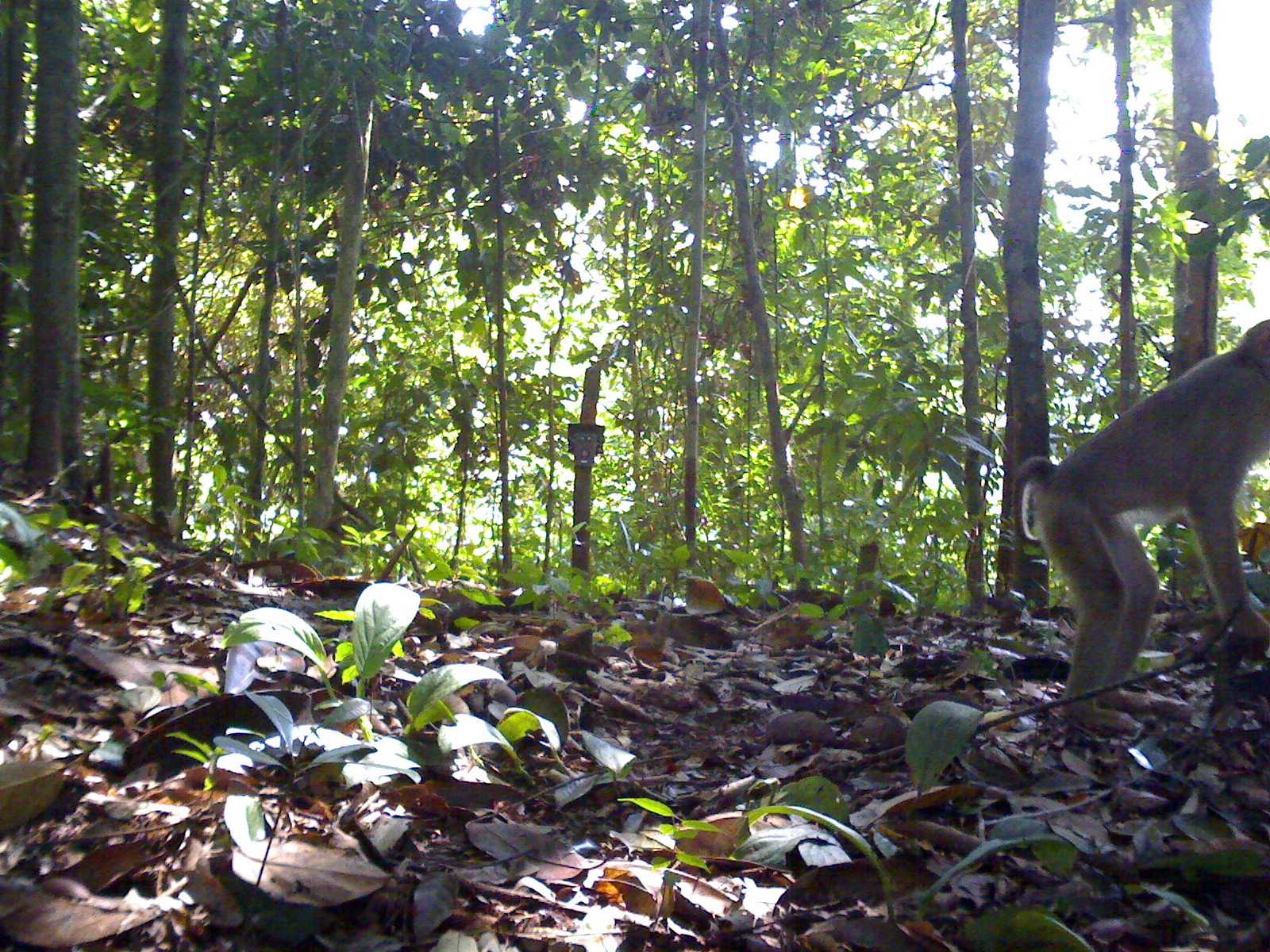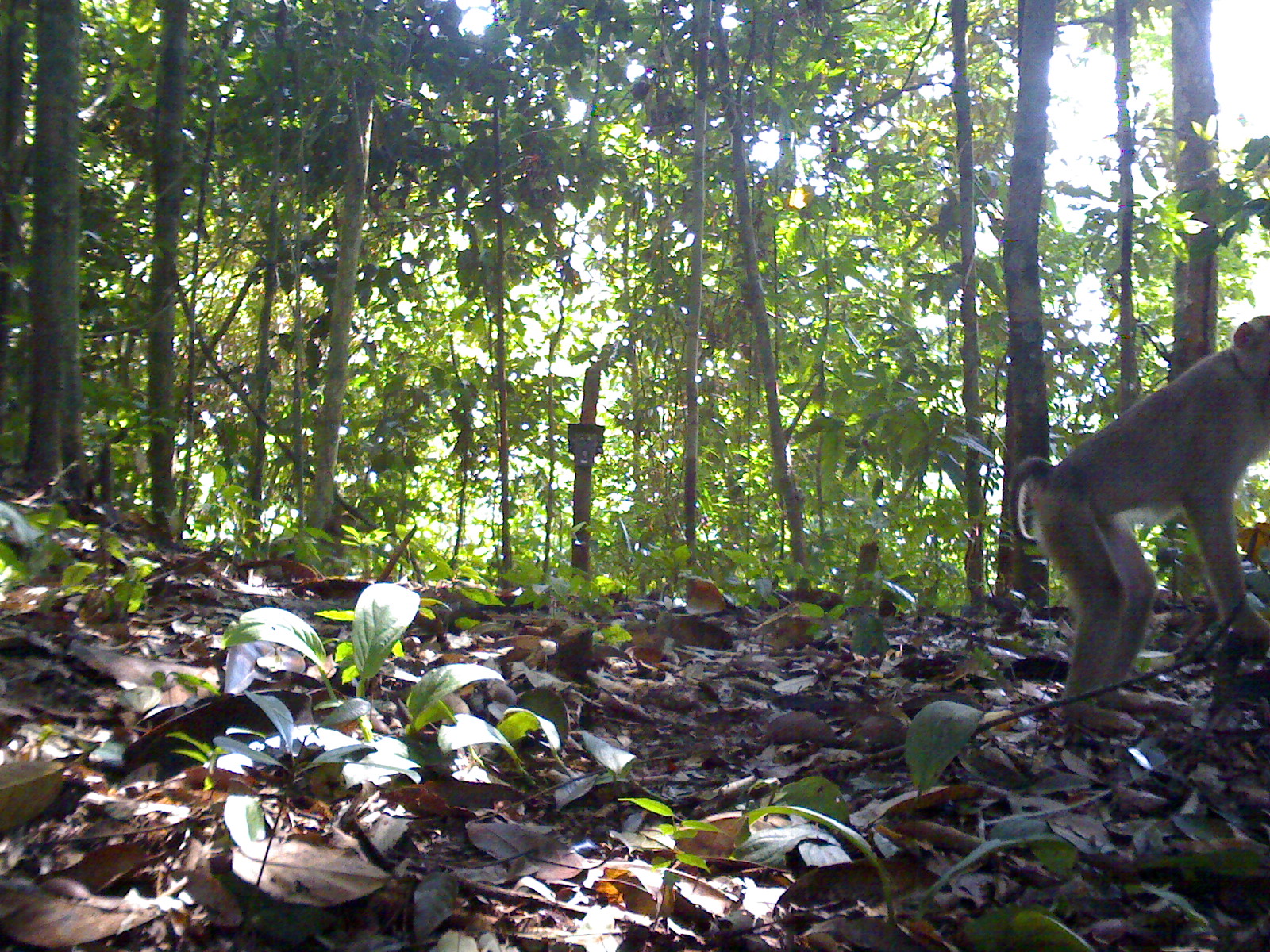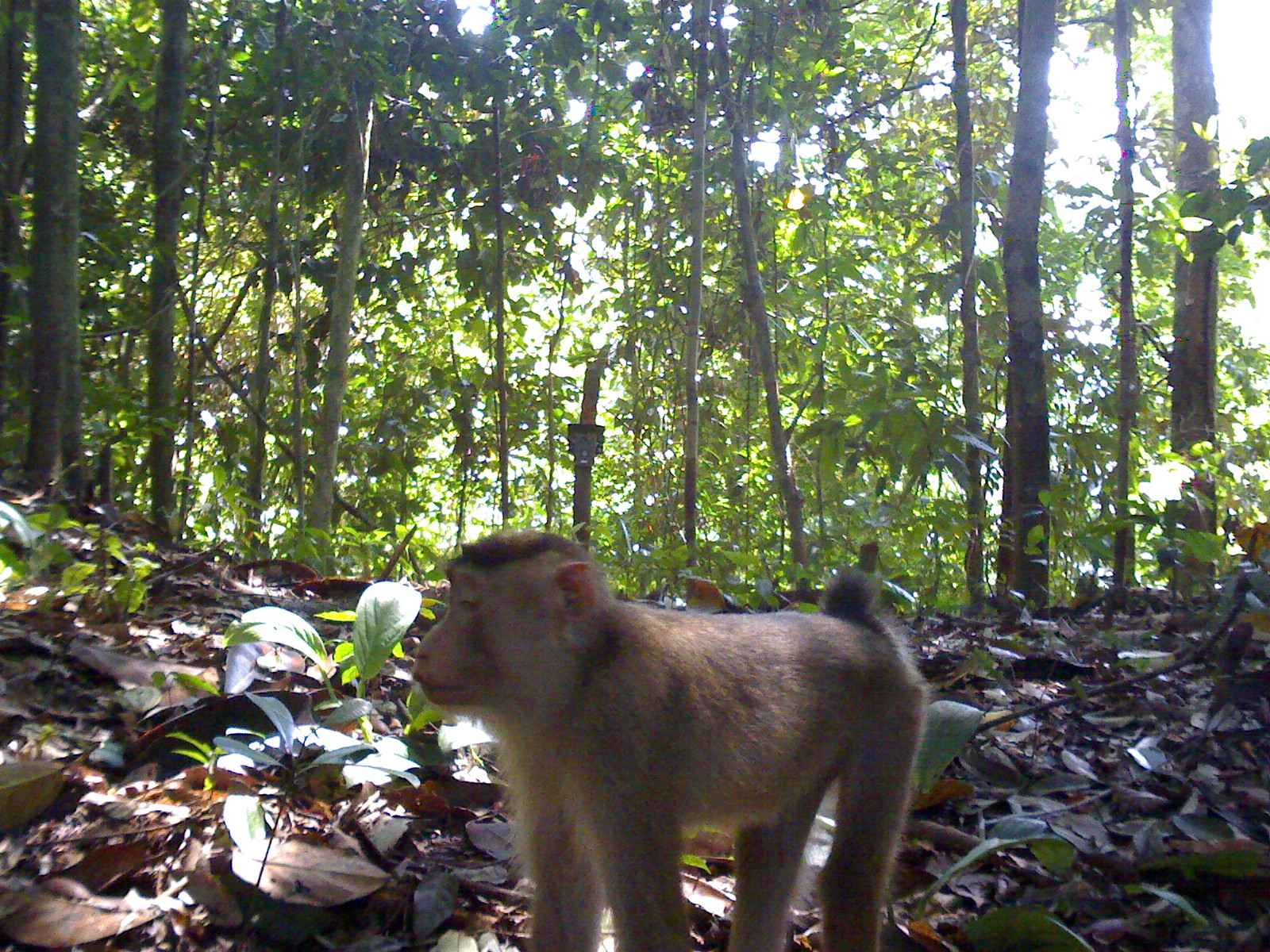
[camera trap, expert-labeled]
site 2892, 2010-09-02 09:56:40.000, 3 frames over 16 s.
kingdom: Animalia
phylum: Chordata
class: Mammalia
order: Primates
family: Cercopithecidae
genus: Macaca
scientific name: Macaca nemestrina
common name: southern pig-tailed macaque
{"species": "Macaca nemestrina (southern pig-tailed macaque)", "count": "1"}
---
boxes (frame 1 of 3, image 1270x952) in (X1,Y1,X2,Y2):
macaca nemestrina: (1008,318,1270,732)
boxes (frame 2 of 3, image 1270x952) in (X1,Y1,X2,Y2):
macaca nemestrina: (990,308,1268,733)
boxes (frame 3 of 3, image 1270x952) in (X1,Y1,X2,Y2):
macaca nemestrina: (408,528,930,947)